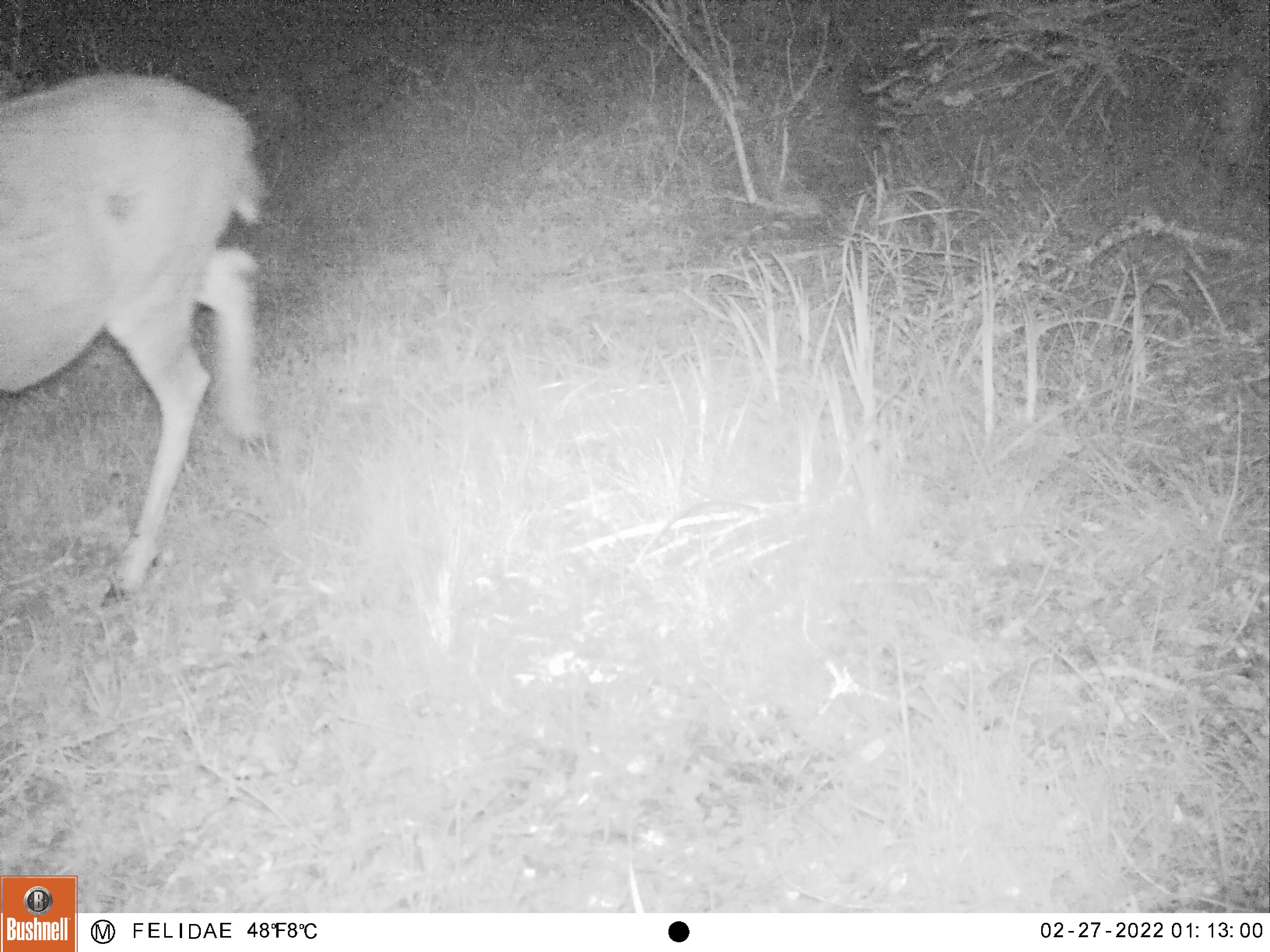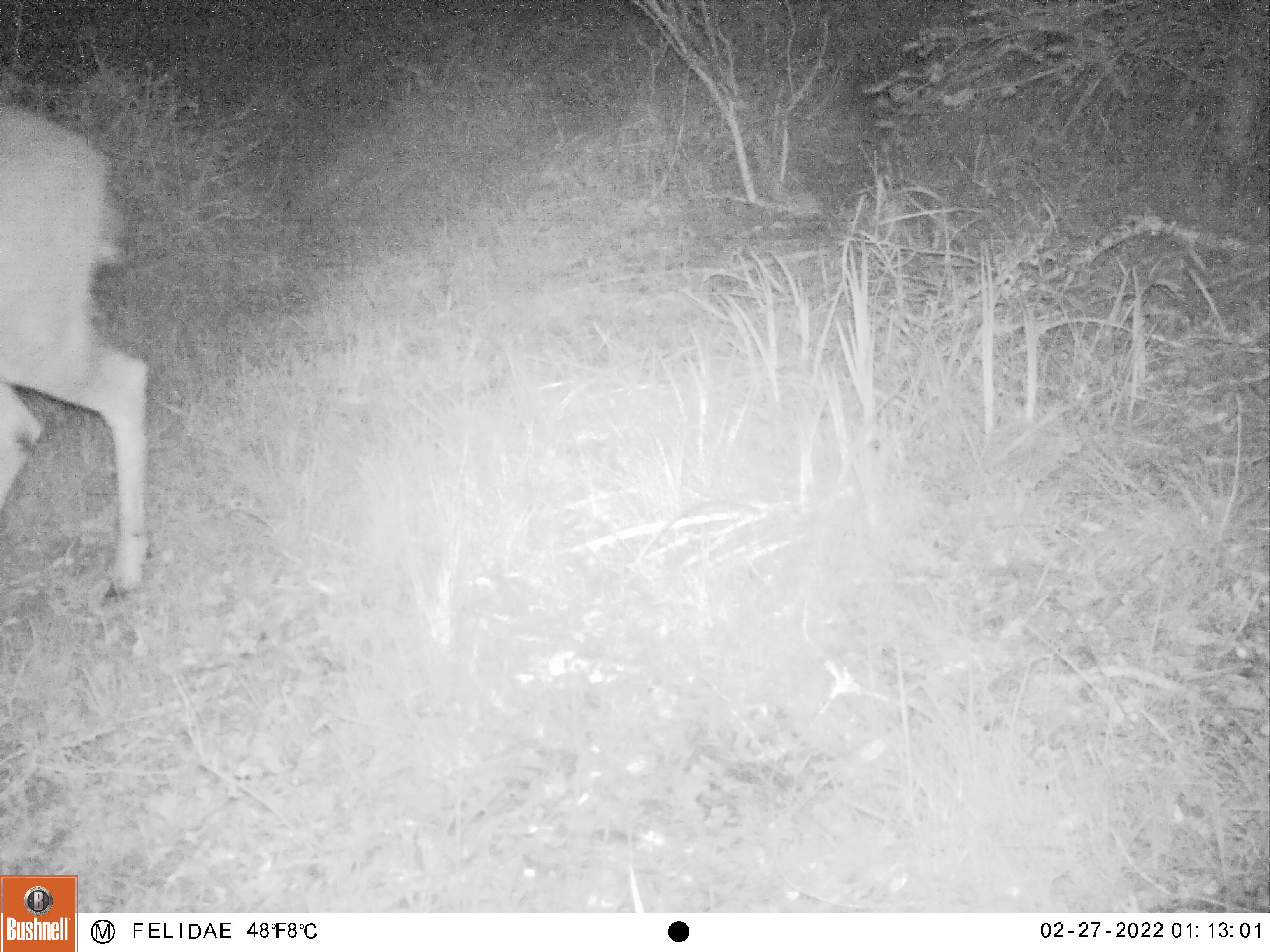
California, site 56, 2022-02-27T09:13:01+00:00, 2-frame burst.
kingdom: Animalia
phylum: Chordata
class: Mammalia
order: Artiodactyla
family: Cervidae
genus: Odocoileus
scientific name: Odocoileus hemionus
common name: mule deer